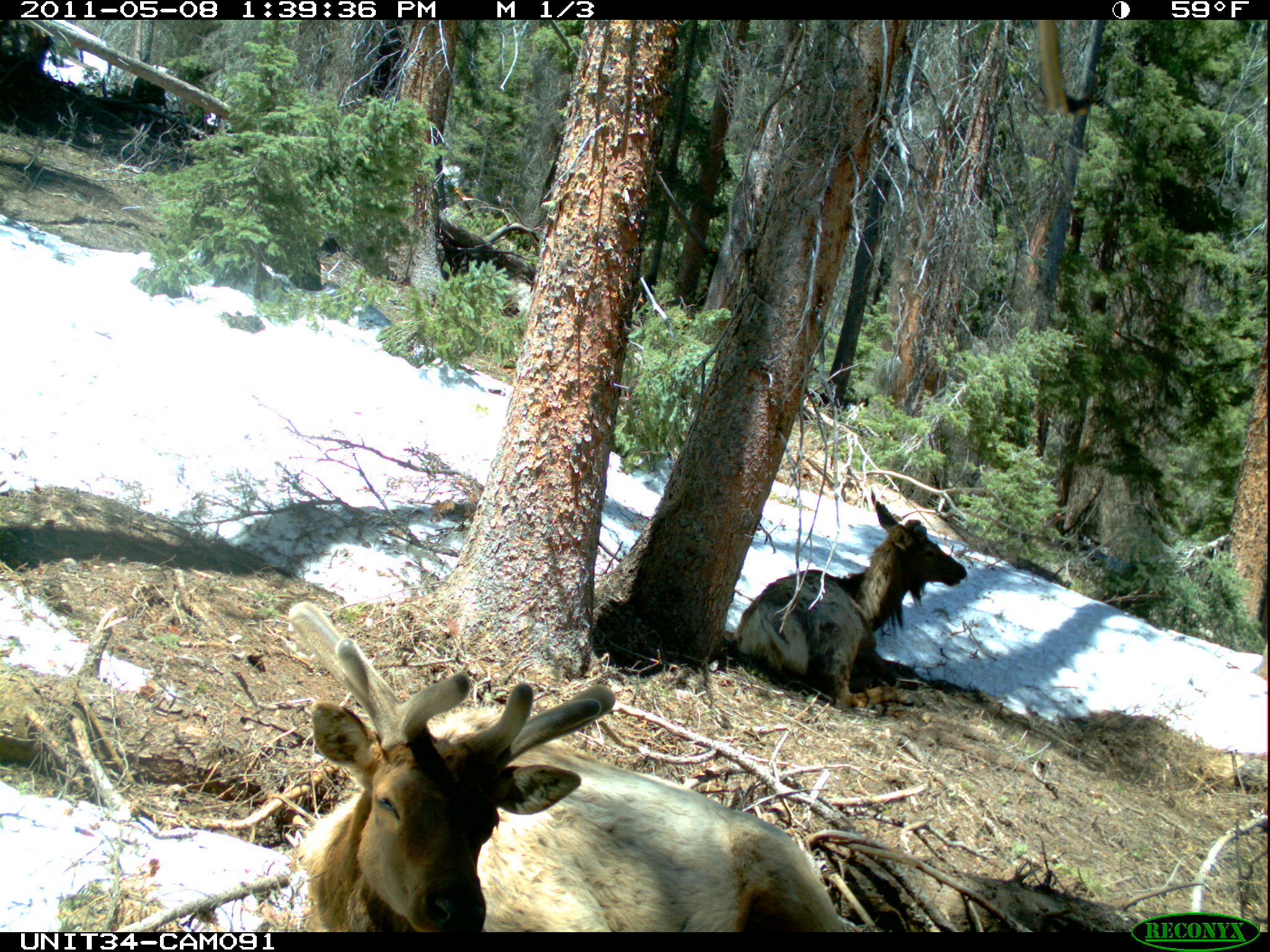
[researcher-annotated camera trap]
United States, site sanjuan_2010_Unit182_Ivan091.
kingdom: Animalia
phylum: Chordata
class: Mammalia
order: Artiodactyla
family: Cervidae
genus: Cervus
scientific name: Cervus elaphus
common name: red deer